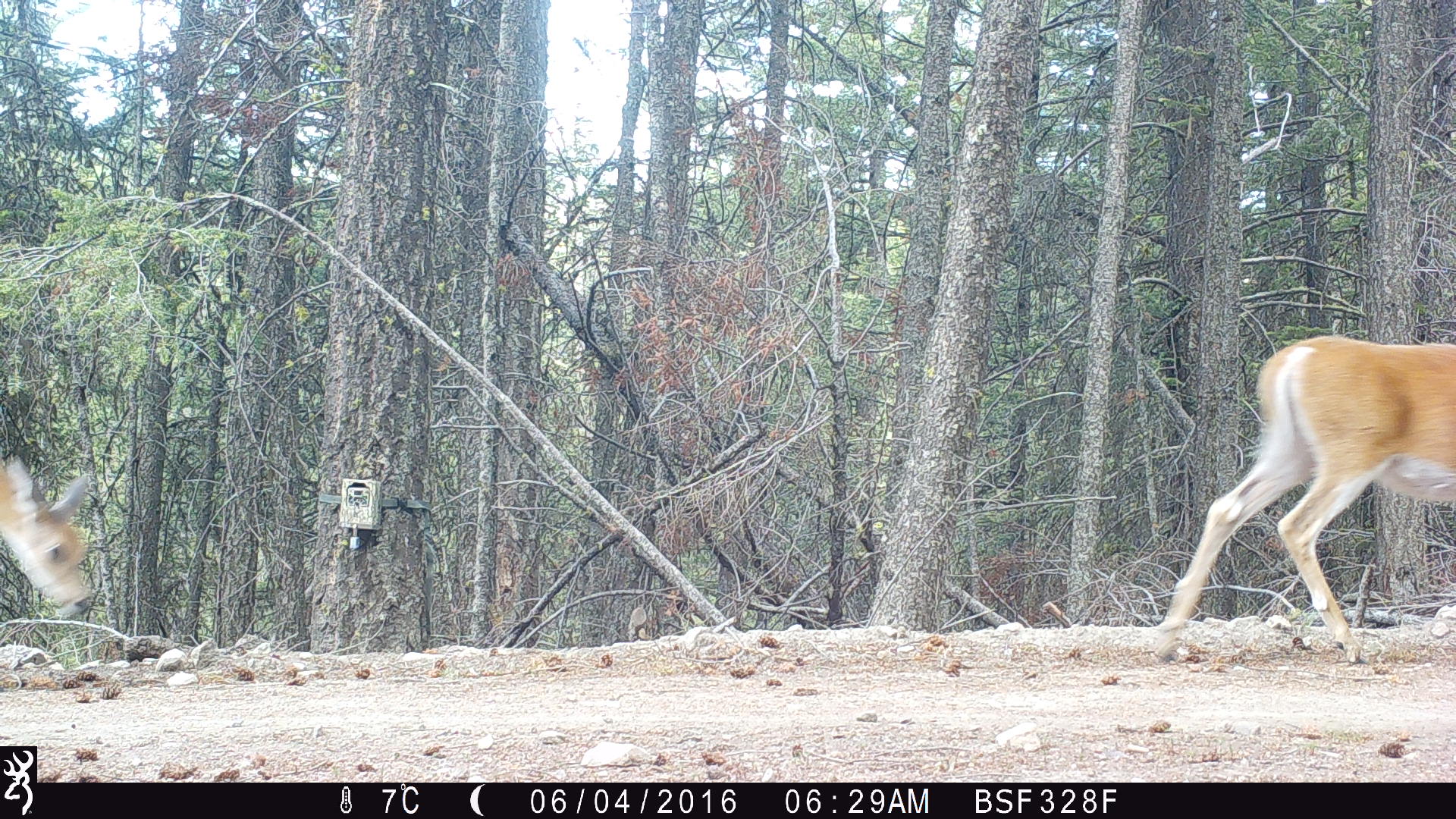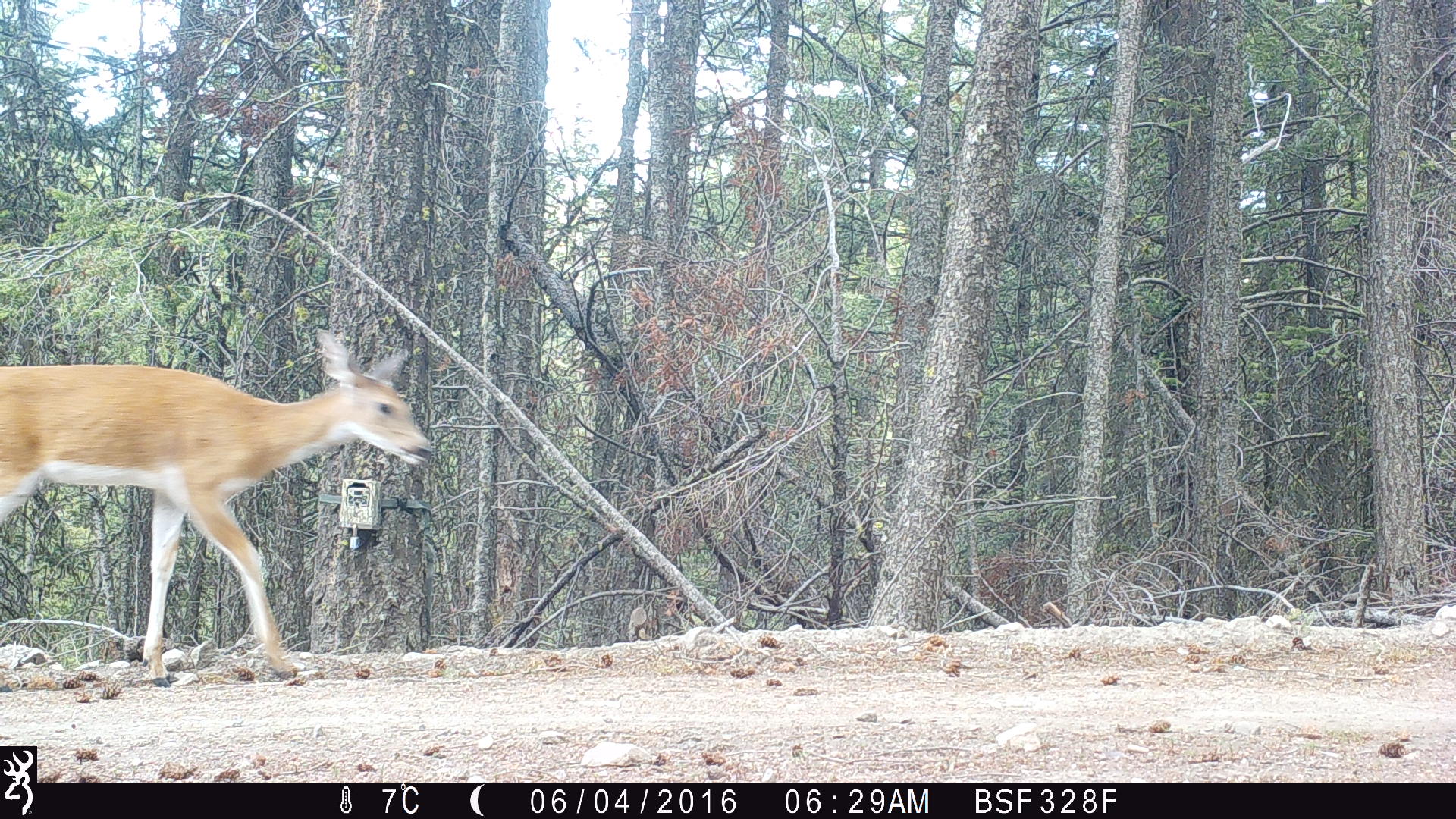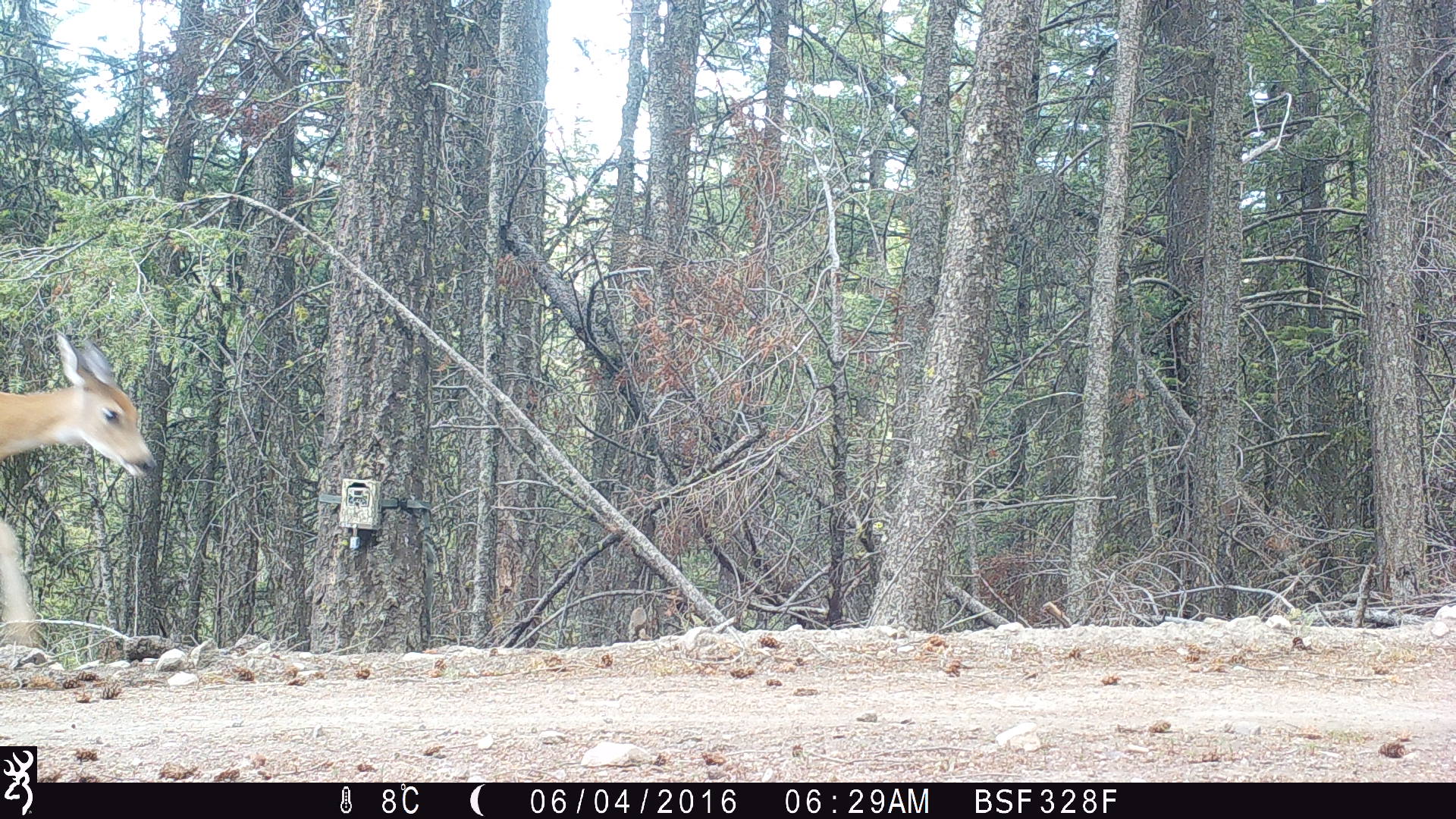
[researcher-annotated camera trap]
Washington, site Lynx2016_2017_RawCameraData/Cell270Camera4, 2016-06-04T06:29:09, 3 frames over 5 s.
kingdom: Animalia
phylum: Chordata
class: Mammalia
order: Artiodactyla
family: Cervidae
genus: Odocoileus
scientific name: Odocoileus virginianus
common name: white-tailed deer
Odocoileus virginianus (white-tailed deer). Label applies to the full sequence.